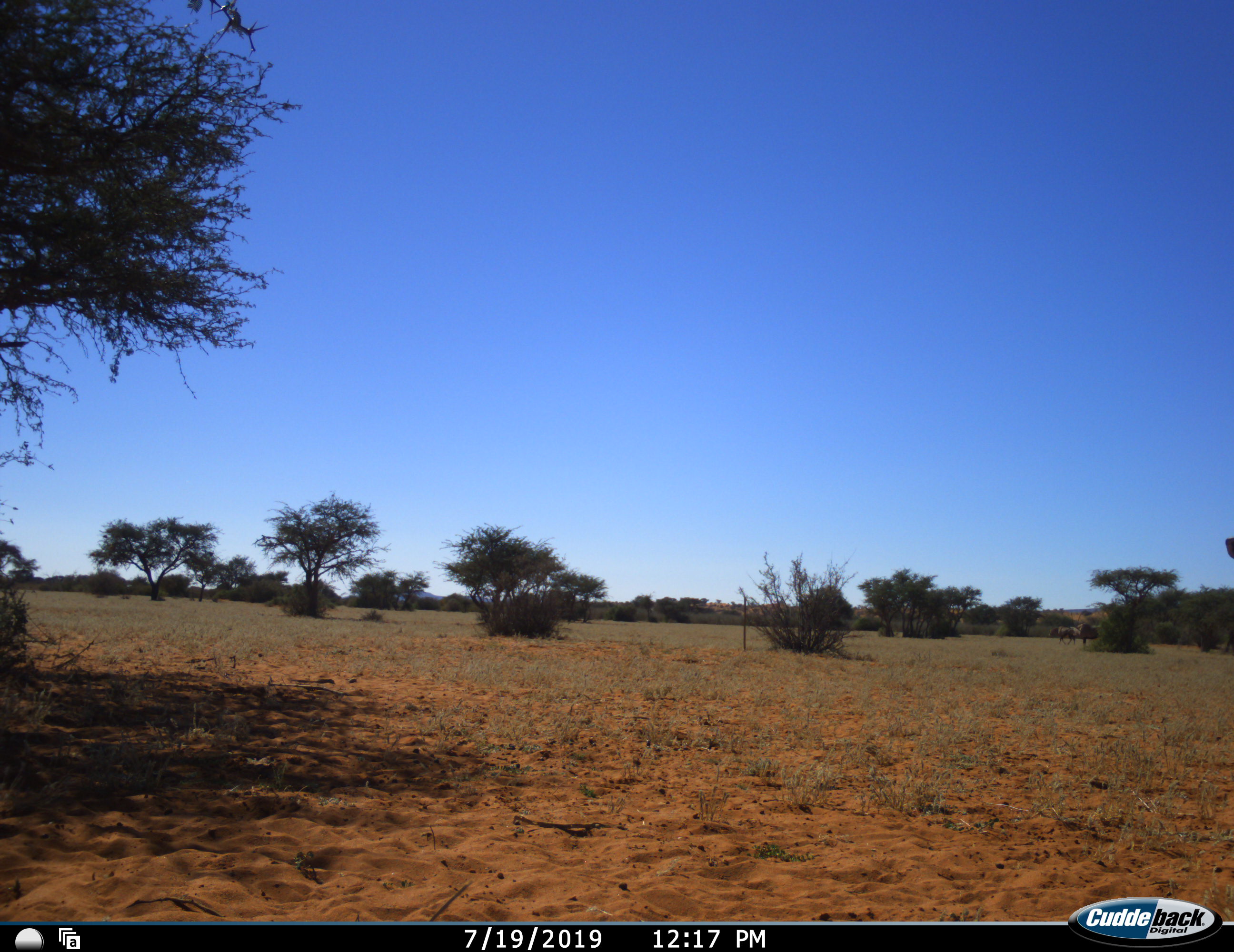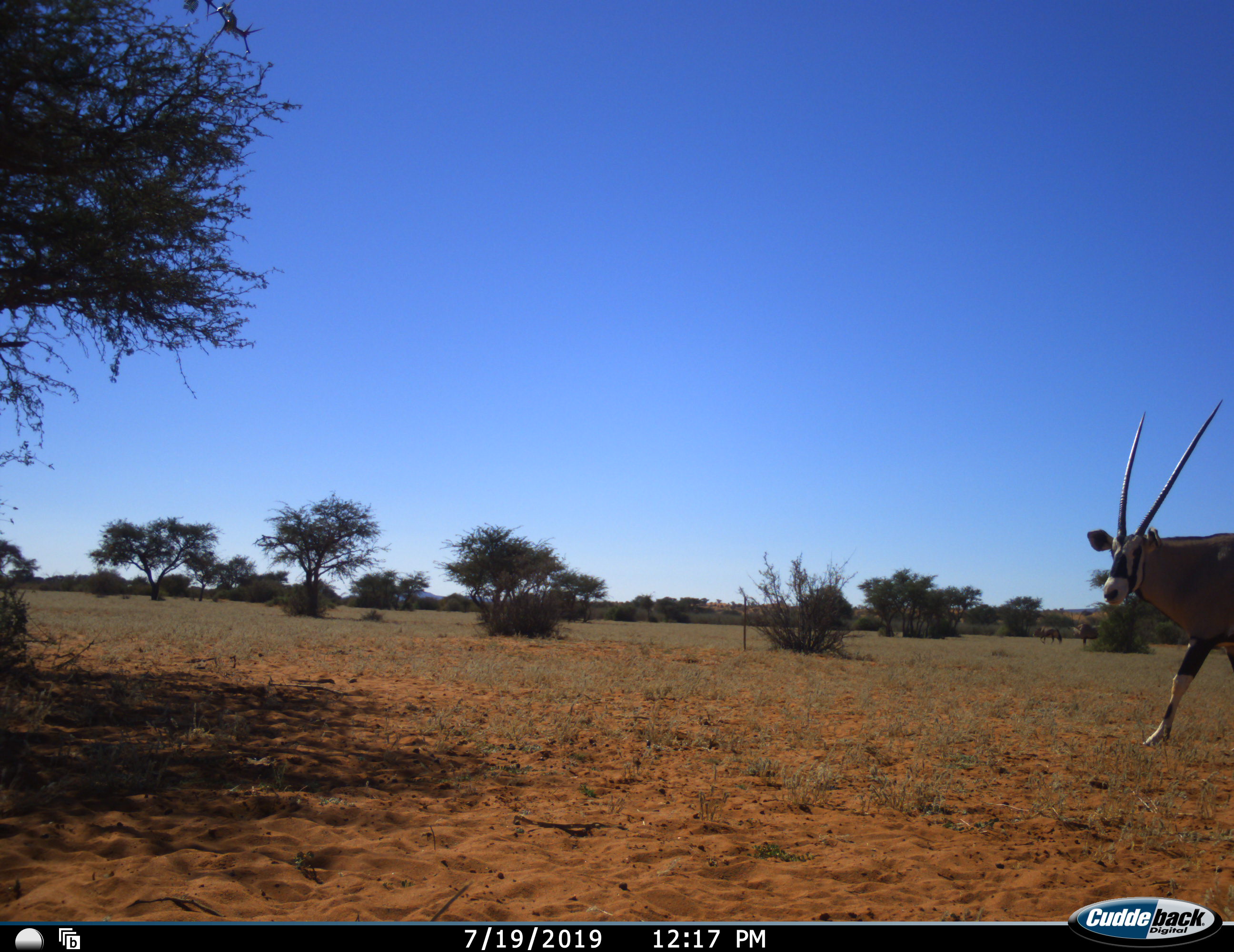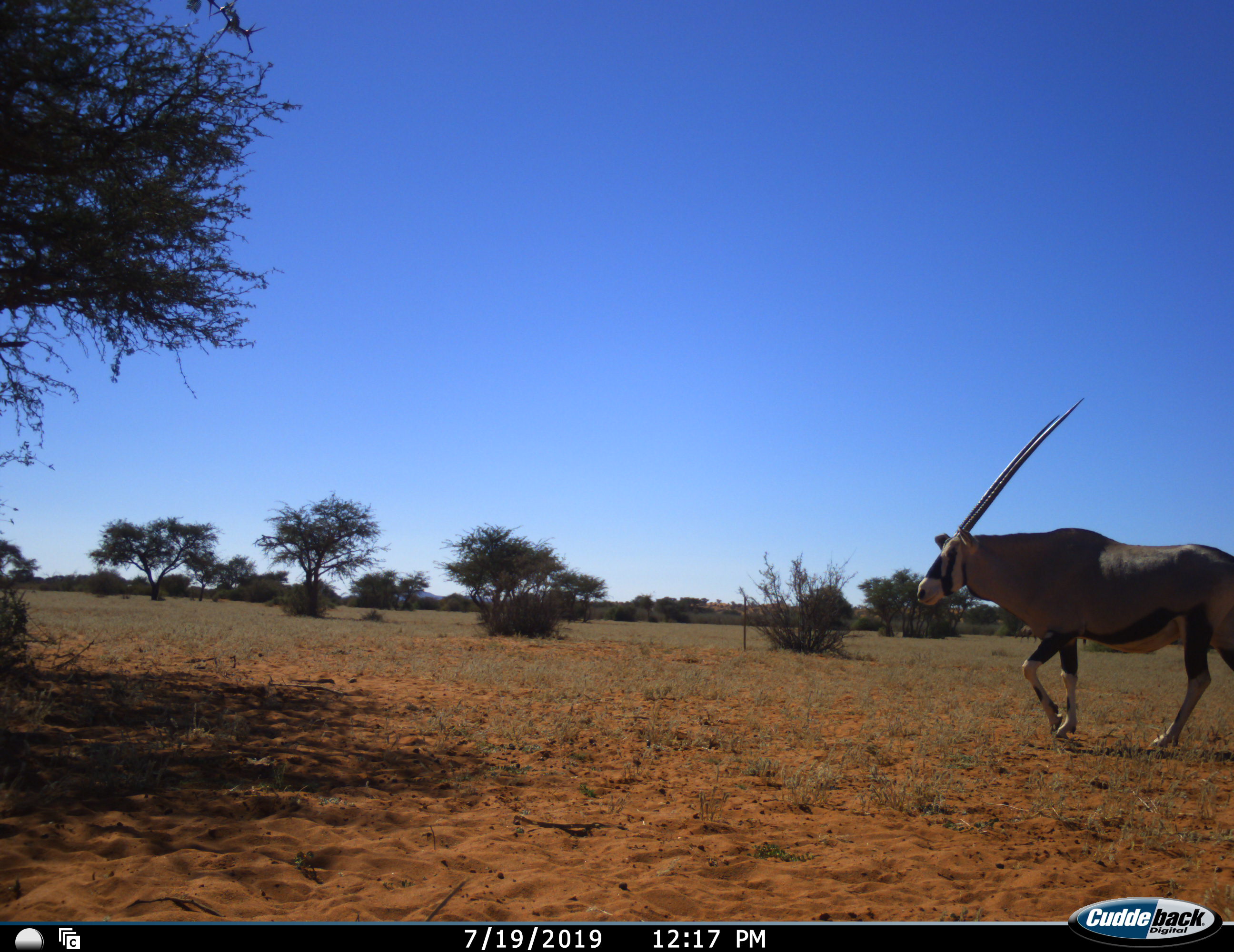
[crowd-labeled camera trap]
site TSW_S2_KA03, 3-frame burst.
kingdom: Animalia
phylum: Chordata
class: Mammalia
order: Artiodactyla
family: Bovidae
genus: Oryx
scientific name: Oryx gazella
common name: gemsbok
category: oryx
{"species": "oryx (gemsbok) (Oryx gazella)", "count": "1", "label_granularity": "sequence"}